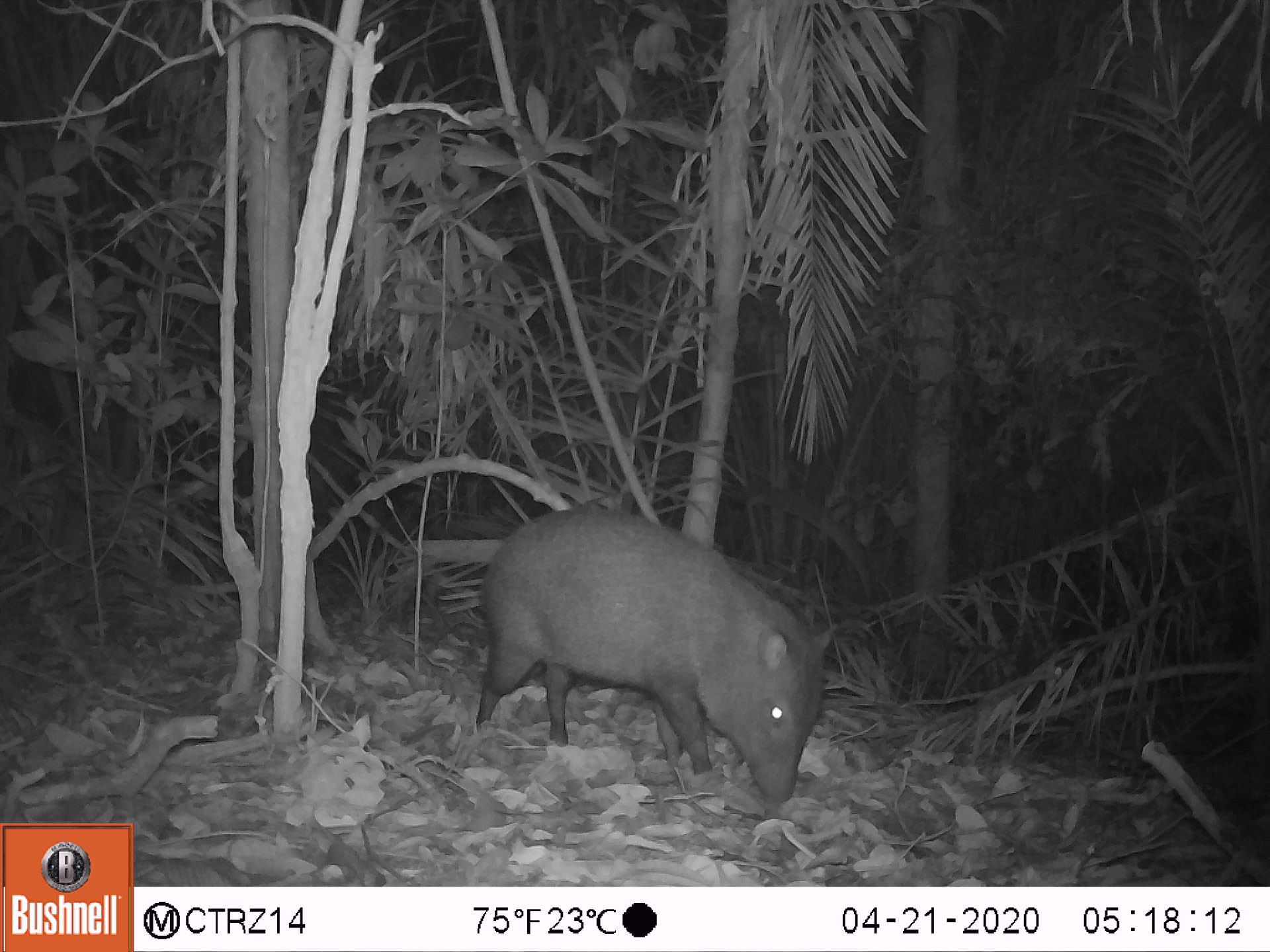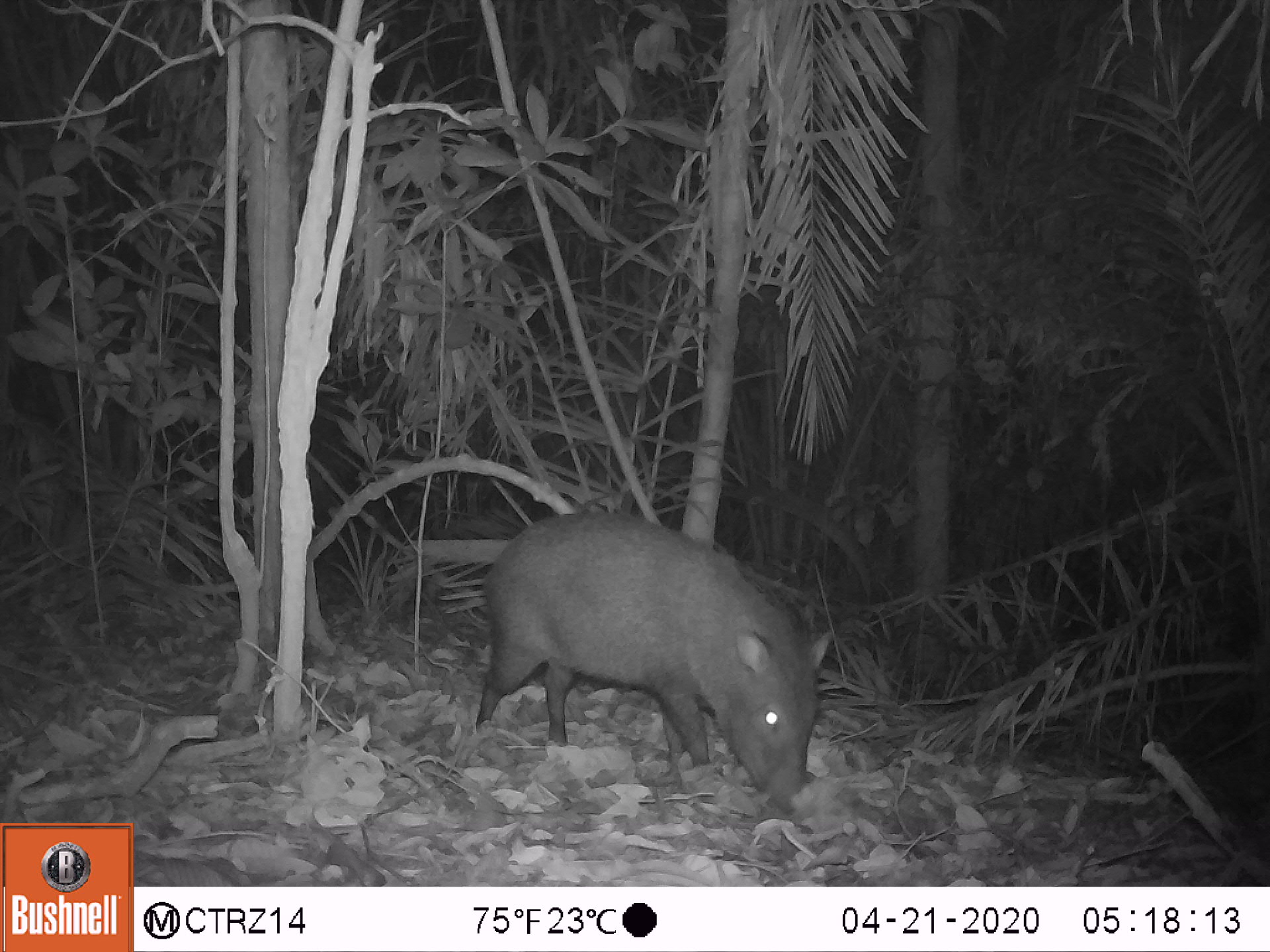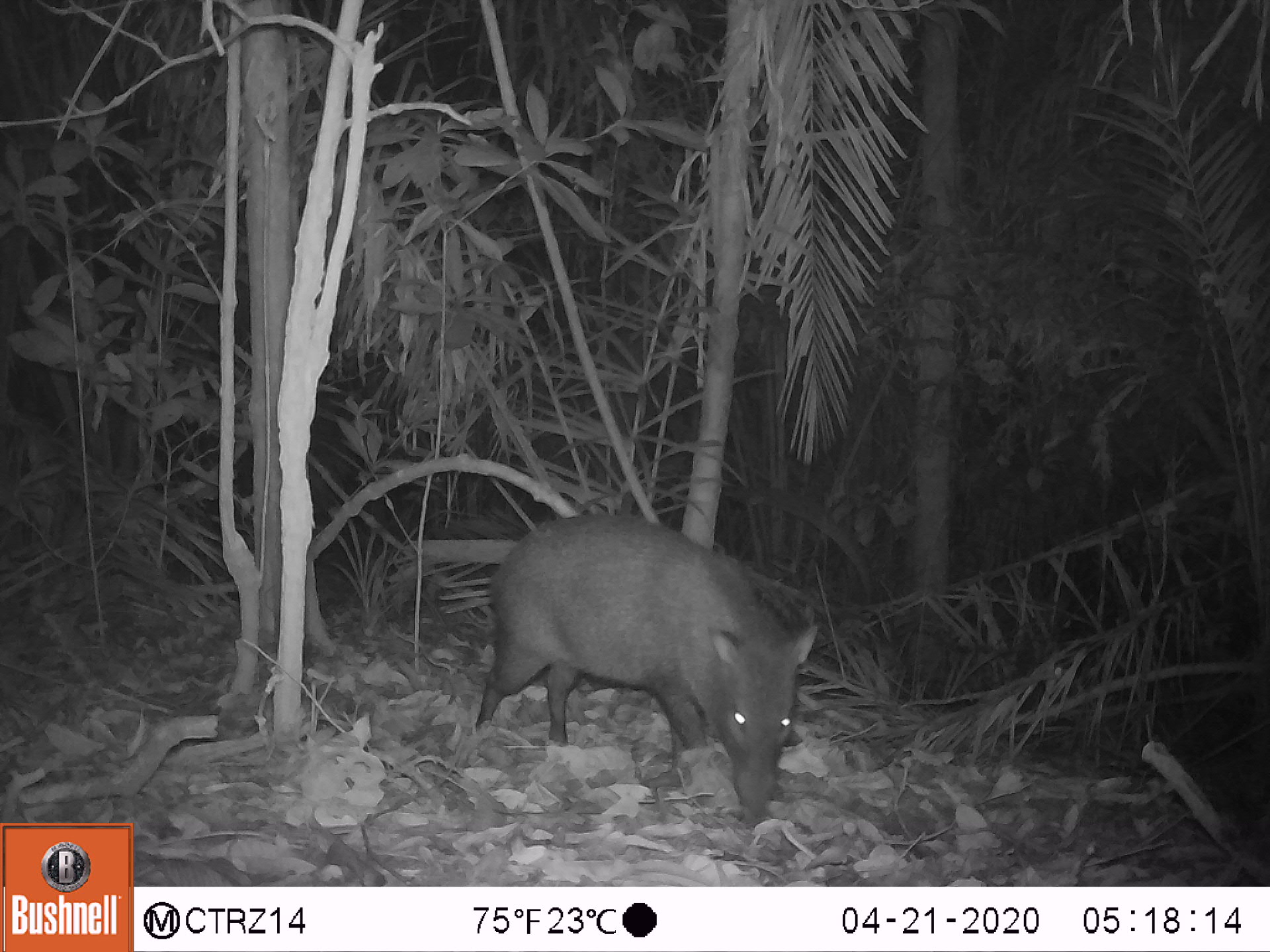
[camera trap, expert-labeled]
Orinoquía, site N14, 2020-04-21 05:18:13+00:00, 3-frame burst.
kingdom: Animalia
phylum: Chordata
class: Mammalia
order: Artiodactyla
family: Tayassuidae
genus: Pecari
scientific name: Pecari tajacu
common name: collared peccary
Collared peccary (Pecari tajacu).